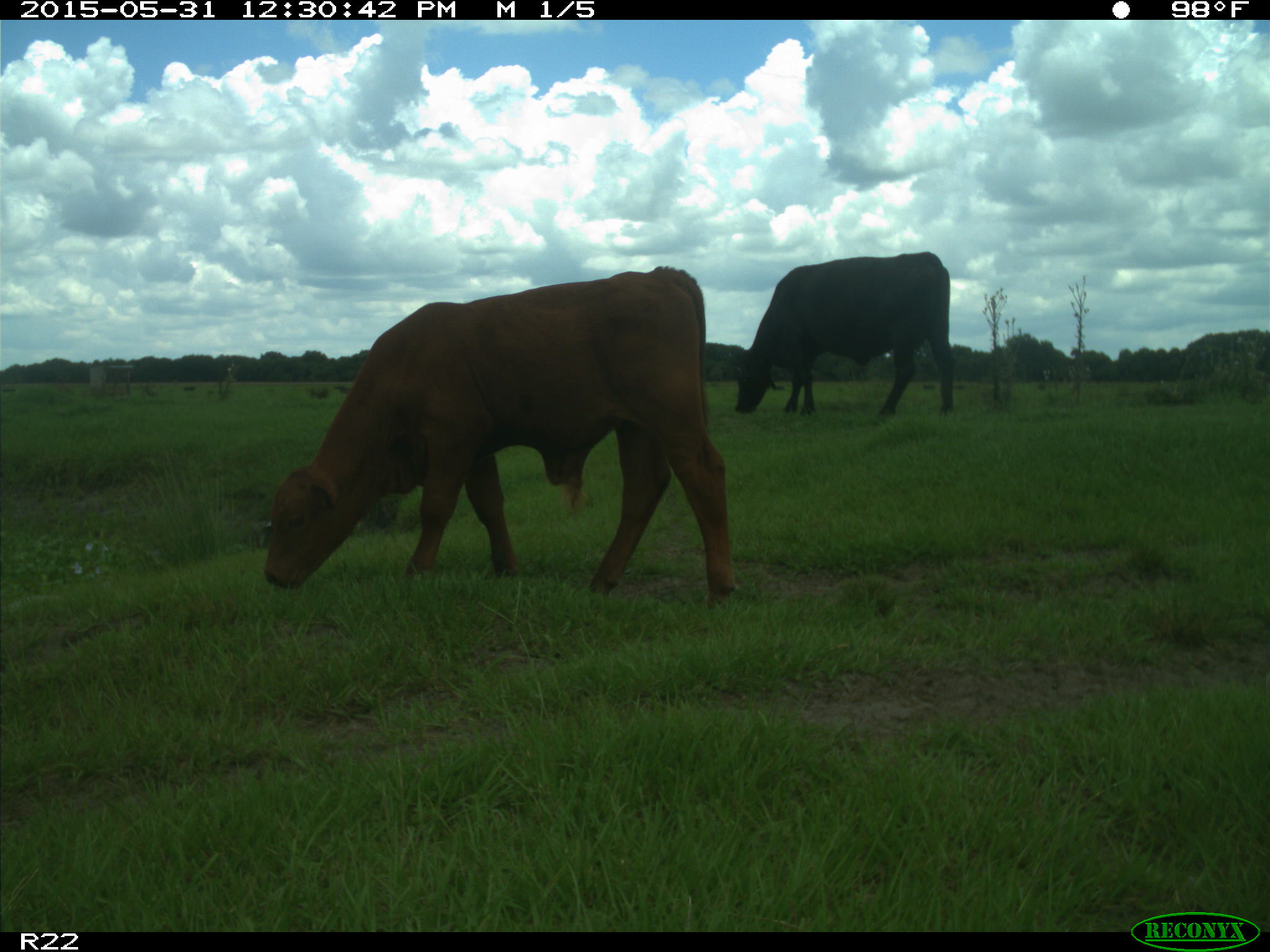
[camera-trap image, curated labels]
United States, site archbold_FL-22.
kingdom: Animalia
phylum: Chordata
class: Mammalia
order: Artiodactyla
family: Bovidae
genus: Bos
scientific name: Bos taurus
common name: domestic cow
Bos taurus (domestic cow).